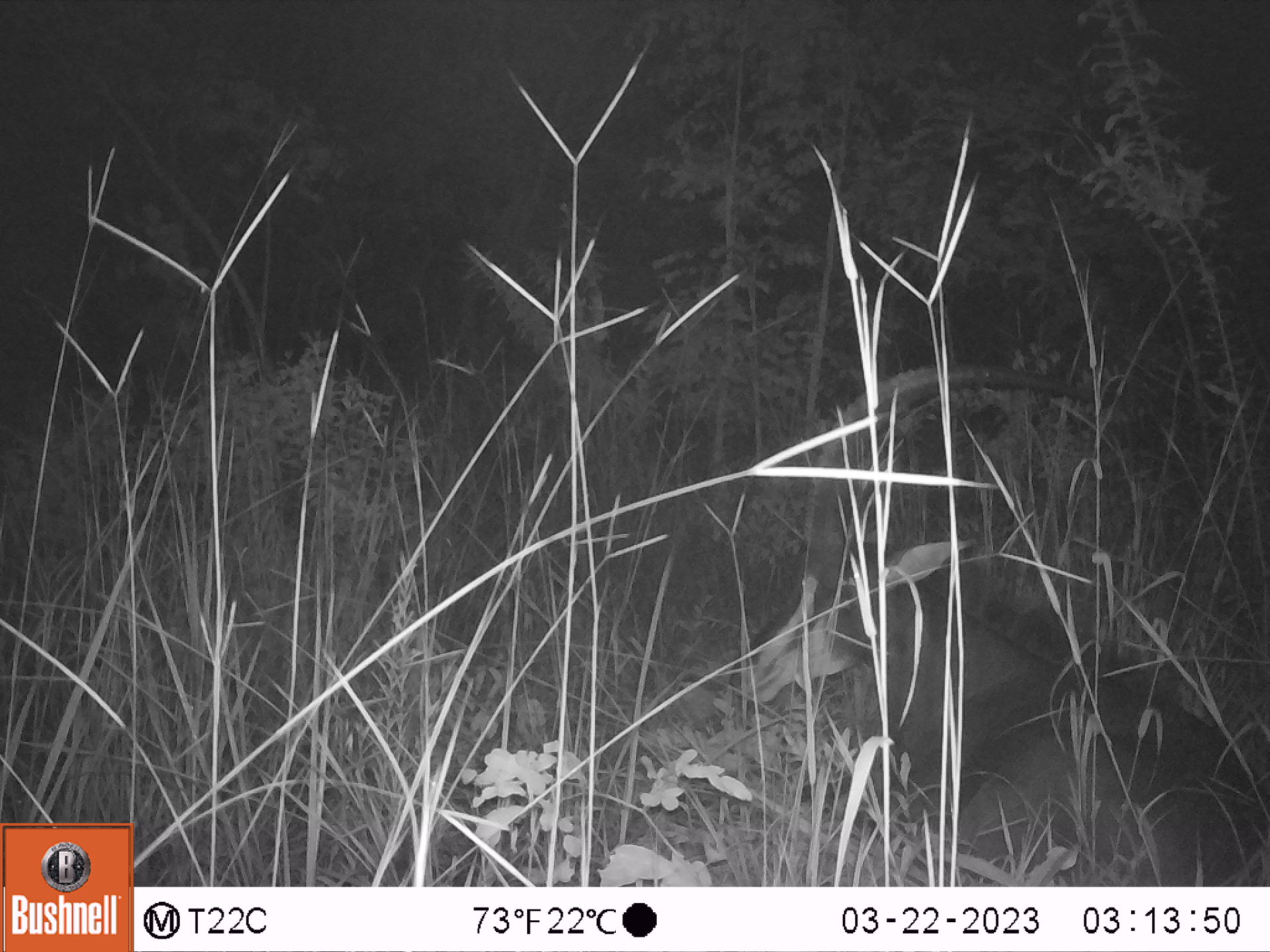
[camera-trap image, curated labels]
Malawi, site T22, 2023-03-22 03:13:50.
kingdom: Animalia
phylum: Chordata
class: Mammalia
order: Artiodactyla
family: Bovidae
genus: Hippotragus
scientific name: Hippotragus niger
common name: sable antelope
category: sable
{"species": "sable (sable antelope) (Hippotragus niger)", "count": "1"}